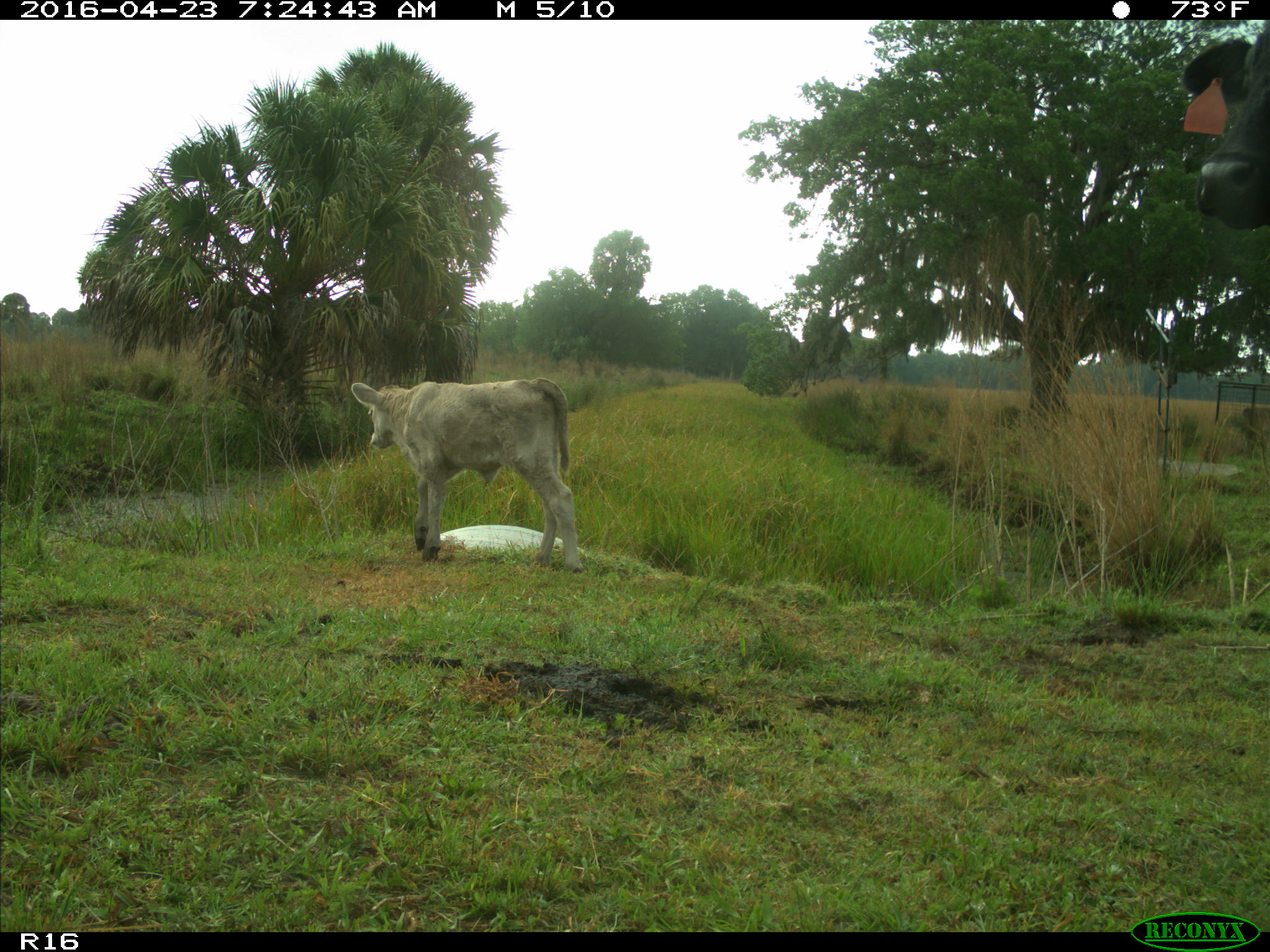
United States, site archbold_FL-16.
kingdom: Animalia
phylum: Chordata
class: Mammalia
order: Artiodactyla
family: Bovidae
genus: Bos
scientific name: Bos taurus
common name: domestic cow